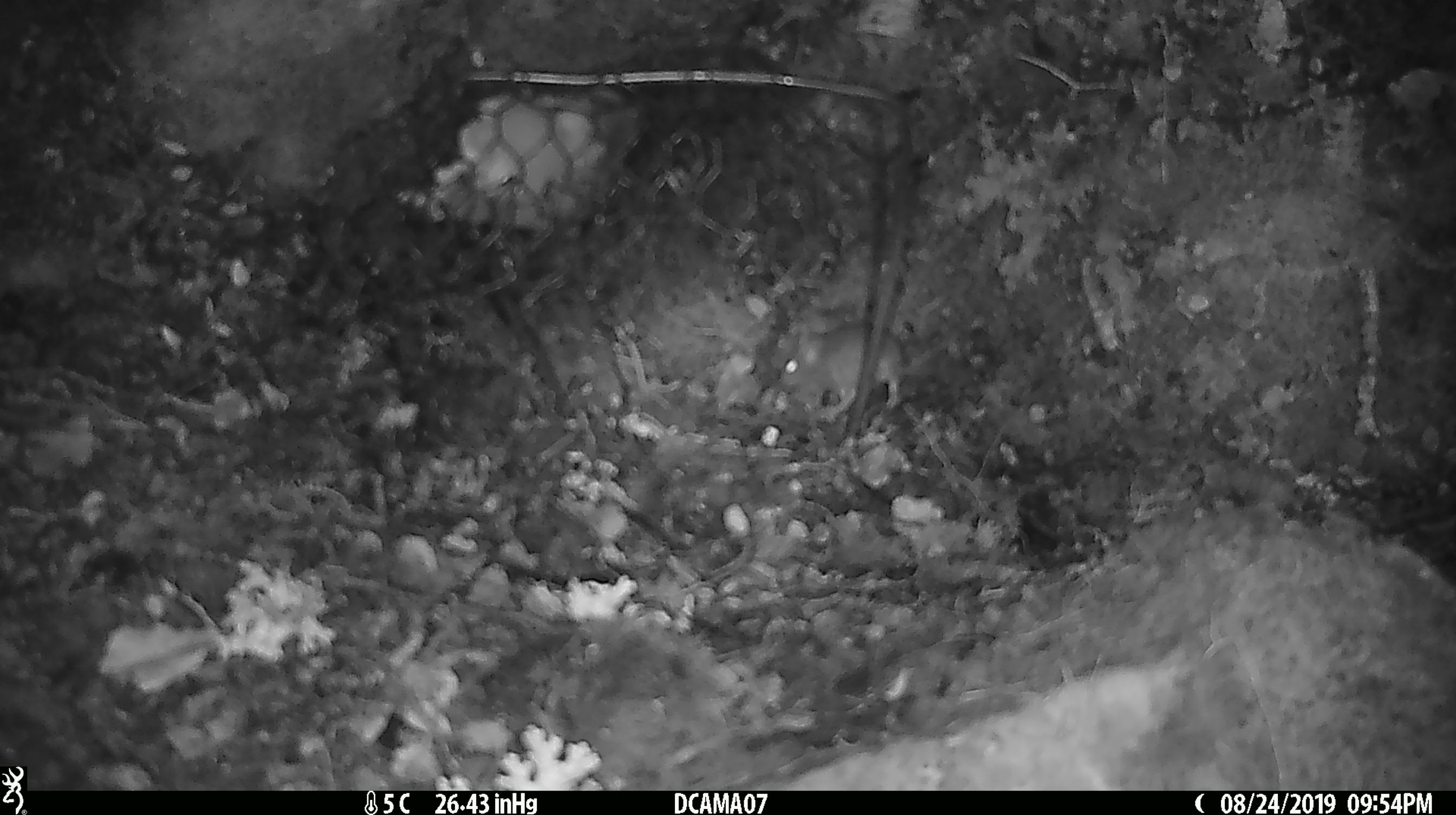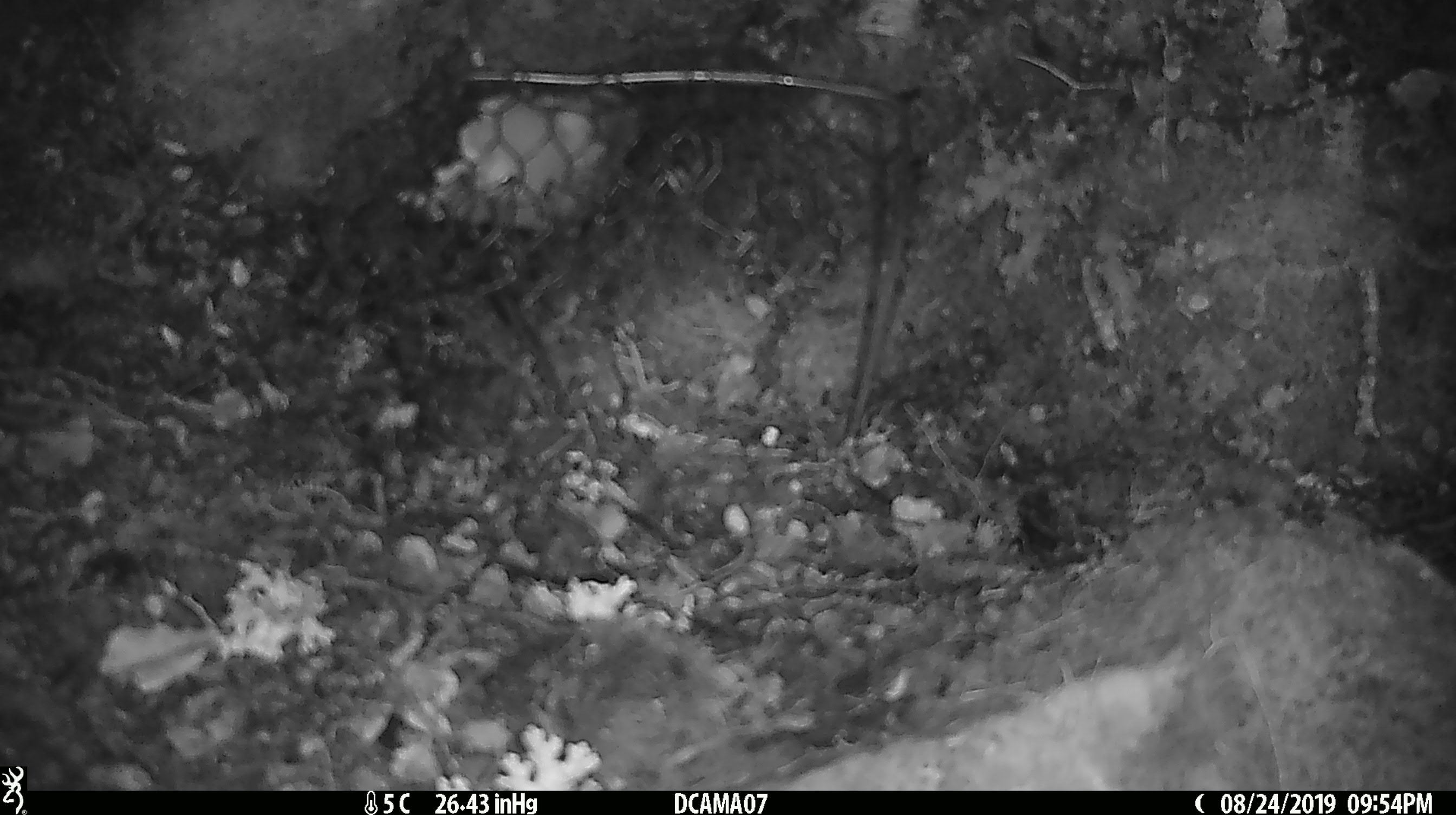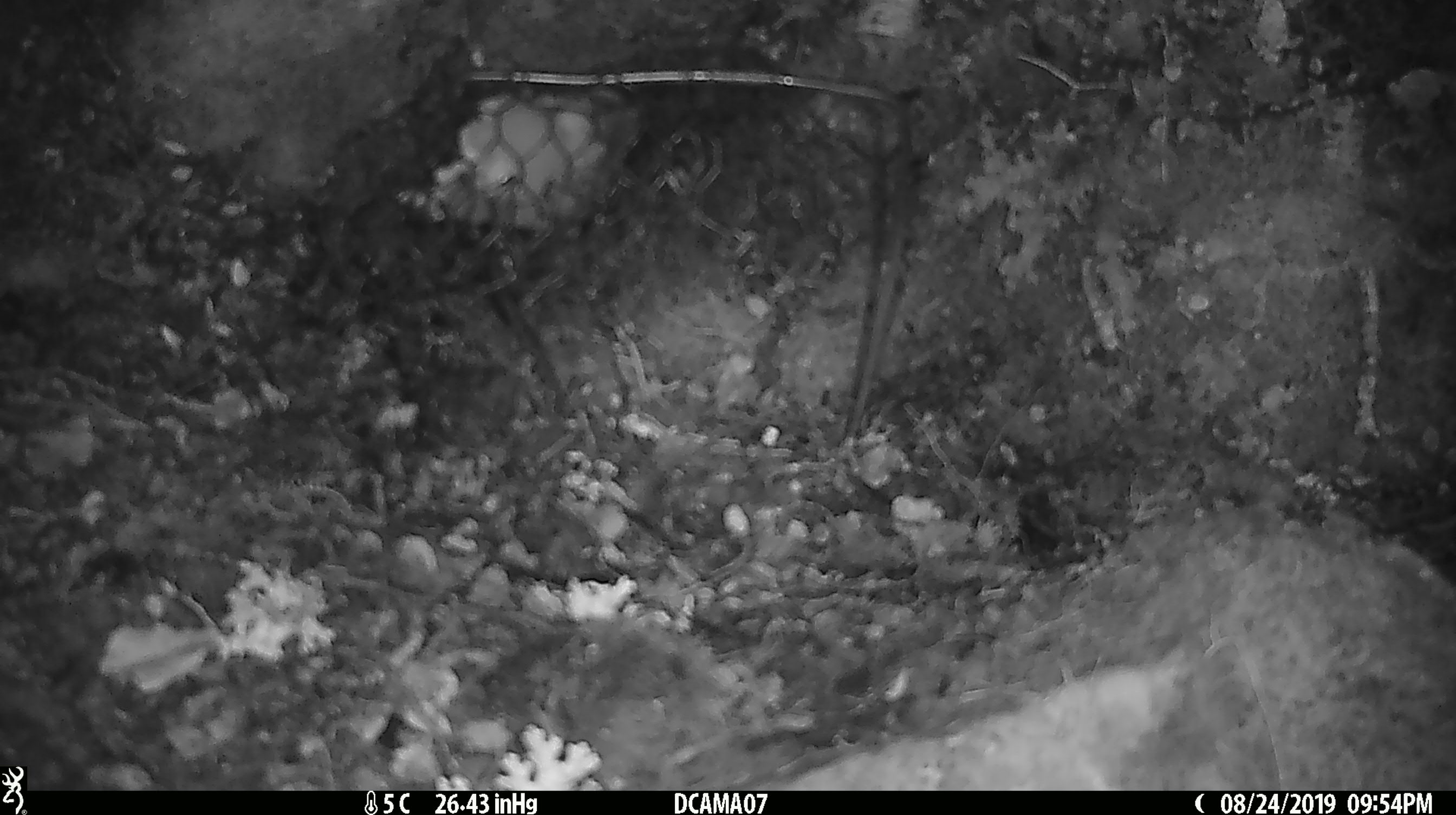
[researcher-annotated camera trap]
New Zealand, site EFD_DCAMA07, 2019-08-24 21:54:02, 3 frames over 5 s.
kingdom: Animalia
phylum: Chordata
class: Mammalia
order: Rodentia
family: Muridae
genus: Mus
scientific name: Mus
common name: mouse